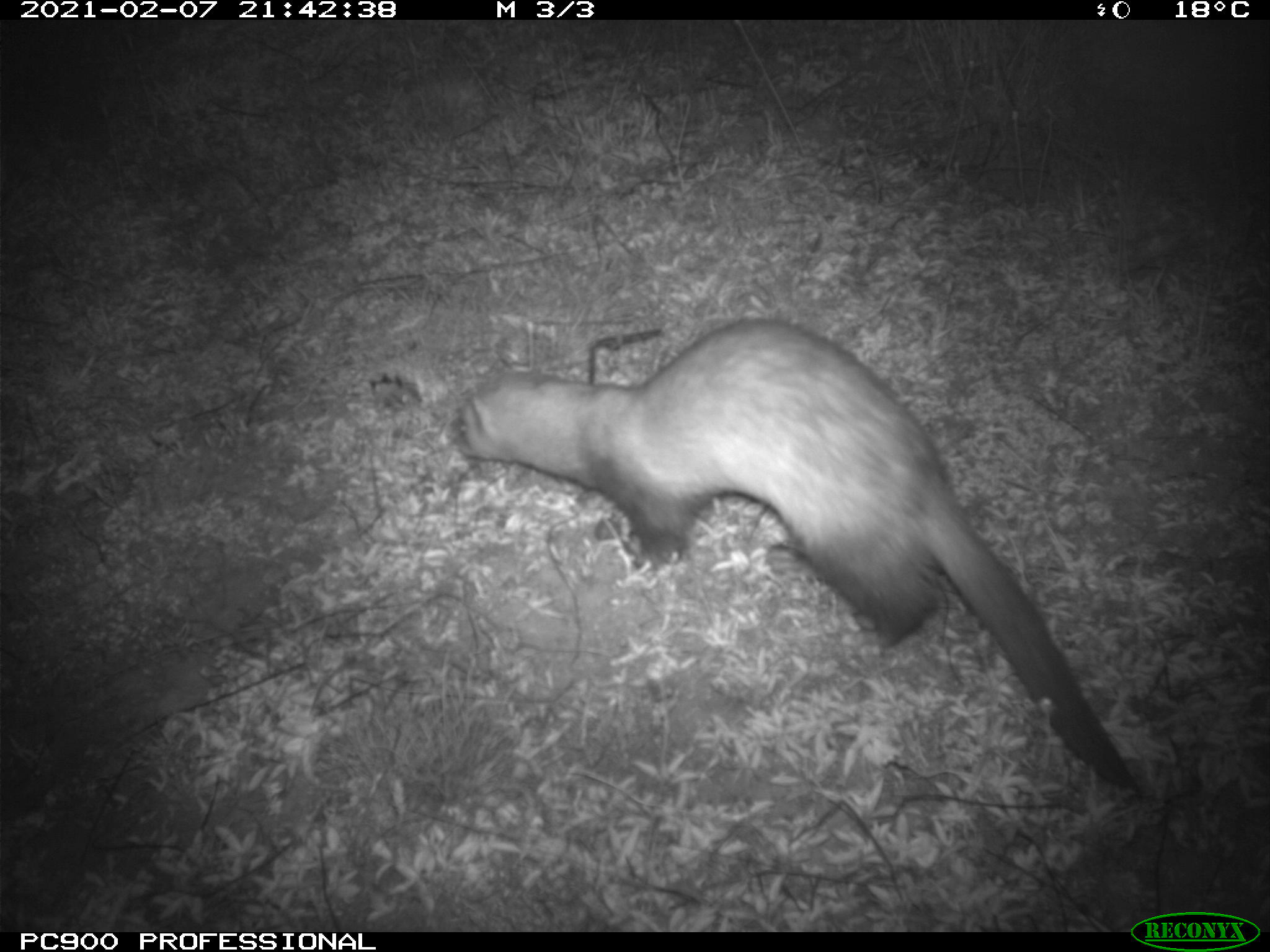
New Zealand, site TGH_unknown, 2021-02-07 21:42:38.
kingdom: Animalia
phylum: Chordata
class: Mammalia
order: Carnivora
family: Mustelidae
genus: Mustela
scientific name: Mustela furo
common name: ferret